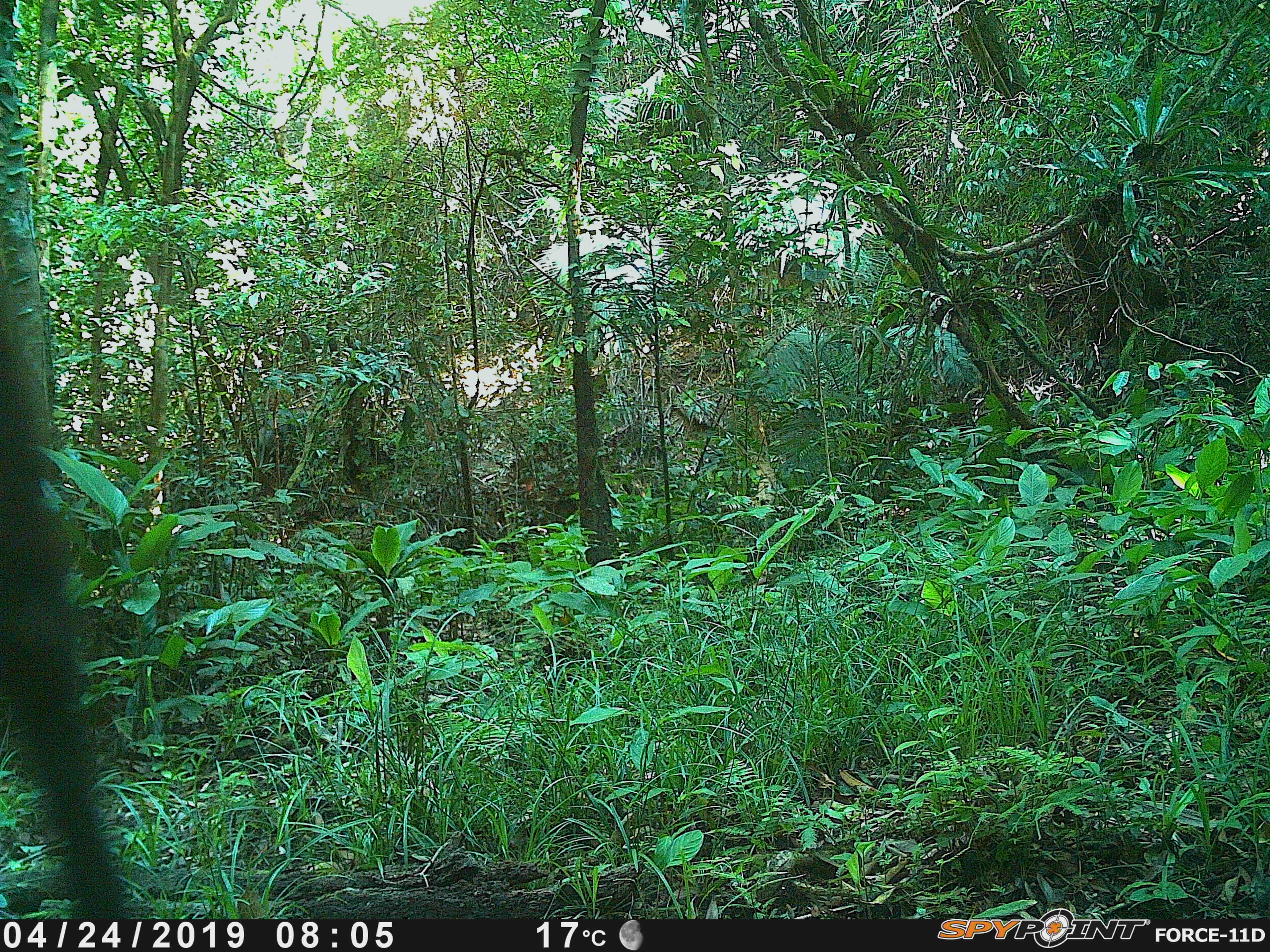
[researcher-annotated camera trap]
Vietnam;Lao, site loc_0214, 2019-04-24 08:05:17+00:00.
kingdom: Animalia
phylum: Chordata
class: Mammalia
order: Artiodactyla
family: Suidae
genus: Sus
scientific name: Sus scrofa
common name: eurasian wild pig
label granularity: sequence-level